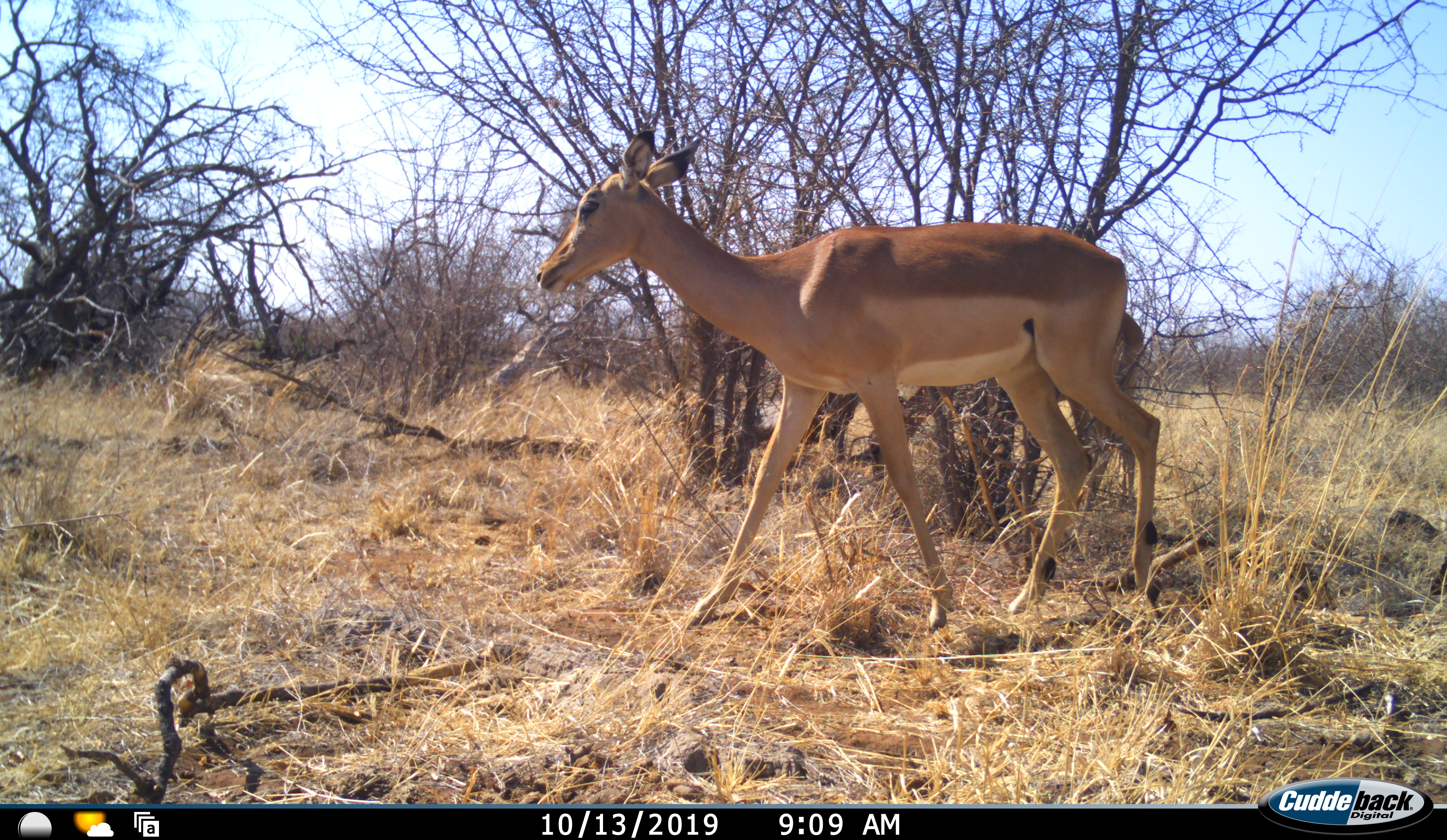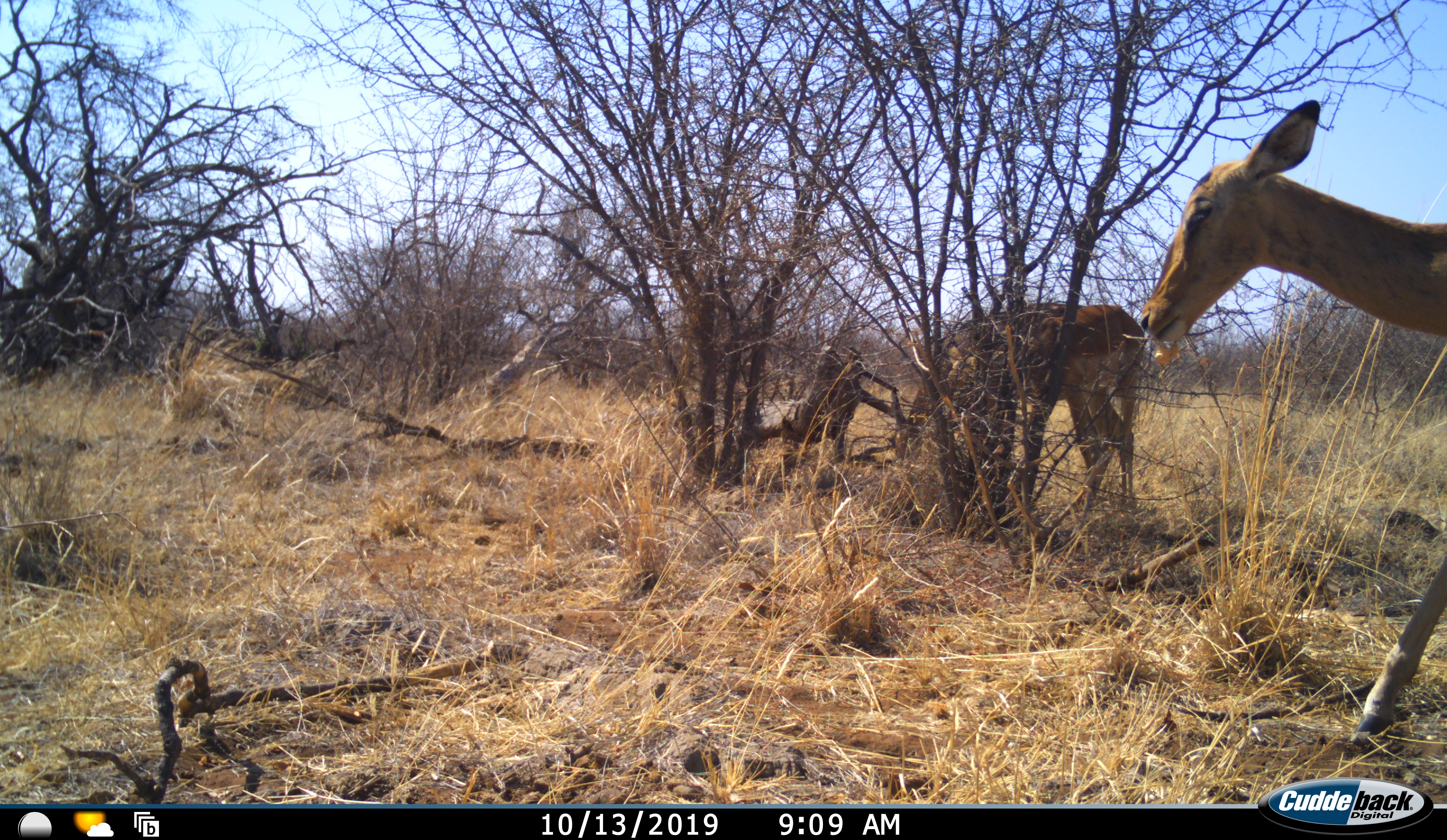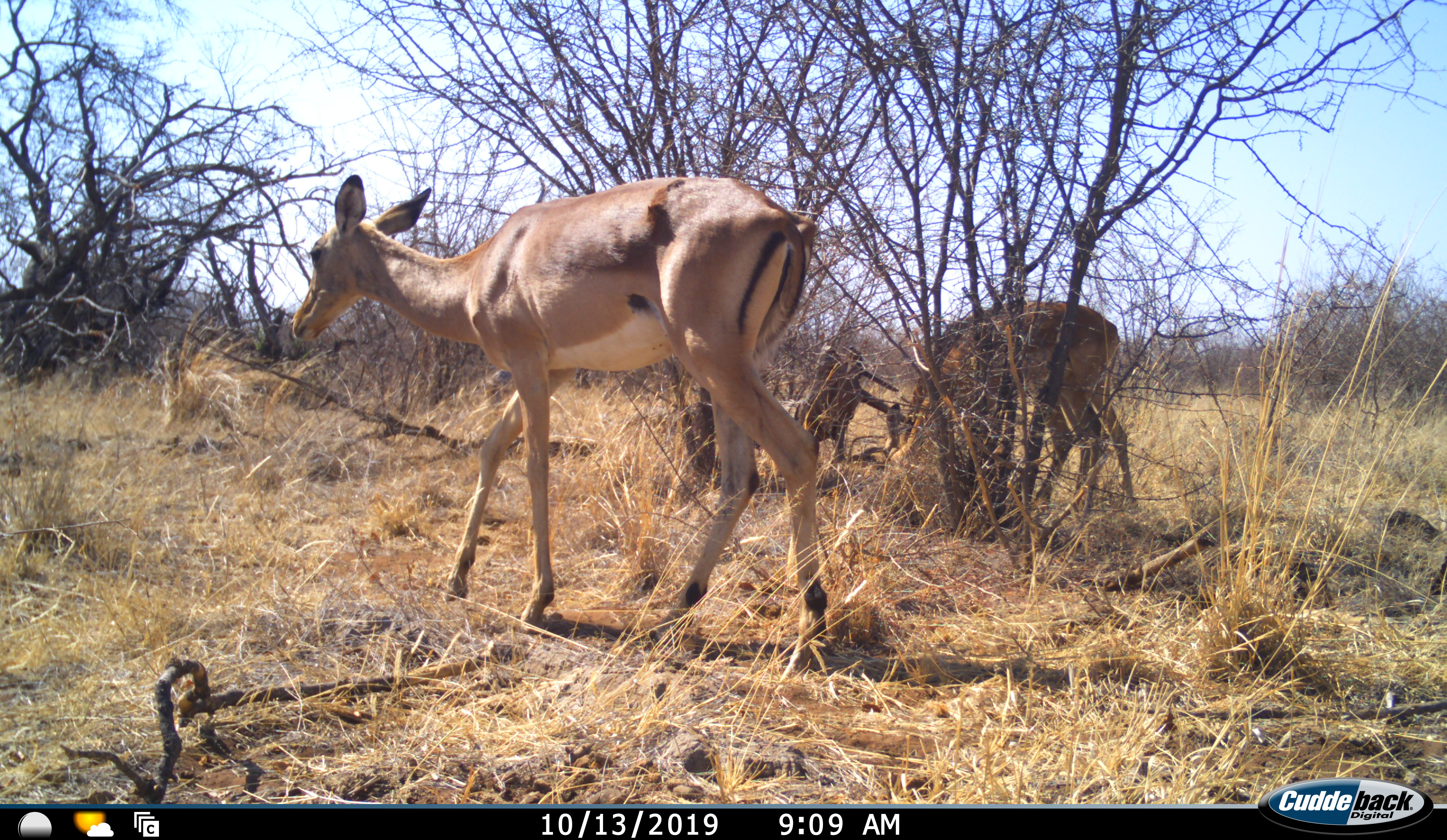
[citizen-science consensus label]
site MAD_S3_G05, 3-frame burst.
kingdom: Animalia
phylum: Chordata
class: Mammalia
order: Artiodactyla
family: Bovidae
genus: Aepyceros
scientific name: Aepyceros melampus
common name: impala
Impala (Aepyceros melampus), count 2. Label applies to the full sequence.